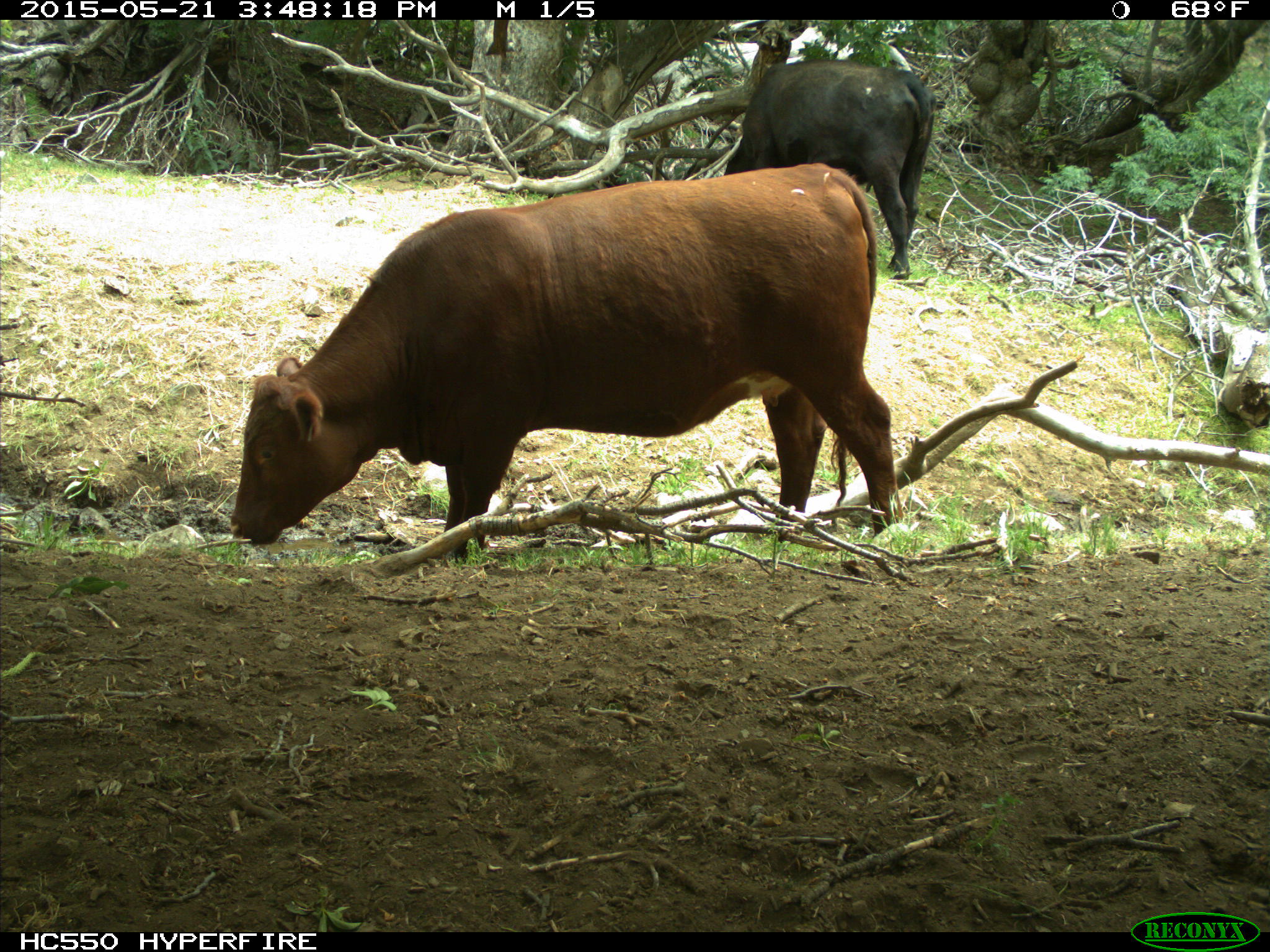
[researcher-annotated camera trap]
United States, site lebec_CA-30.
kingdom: Animalia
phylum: Chordata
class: Mammalia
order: Artiodactyla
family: Bovidae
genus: Bos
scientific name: Bos taurus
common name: domestic cow